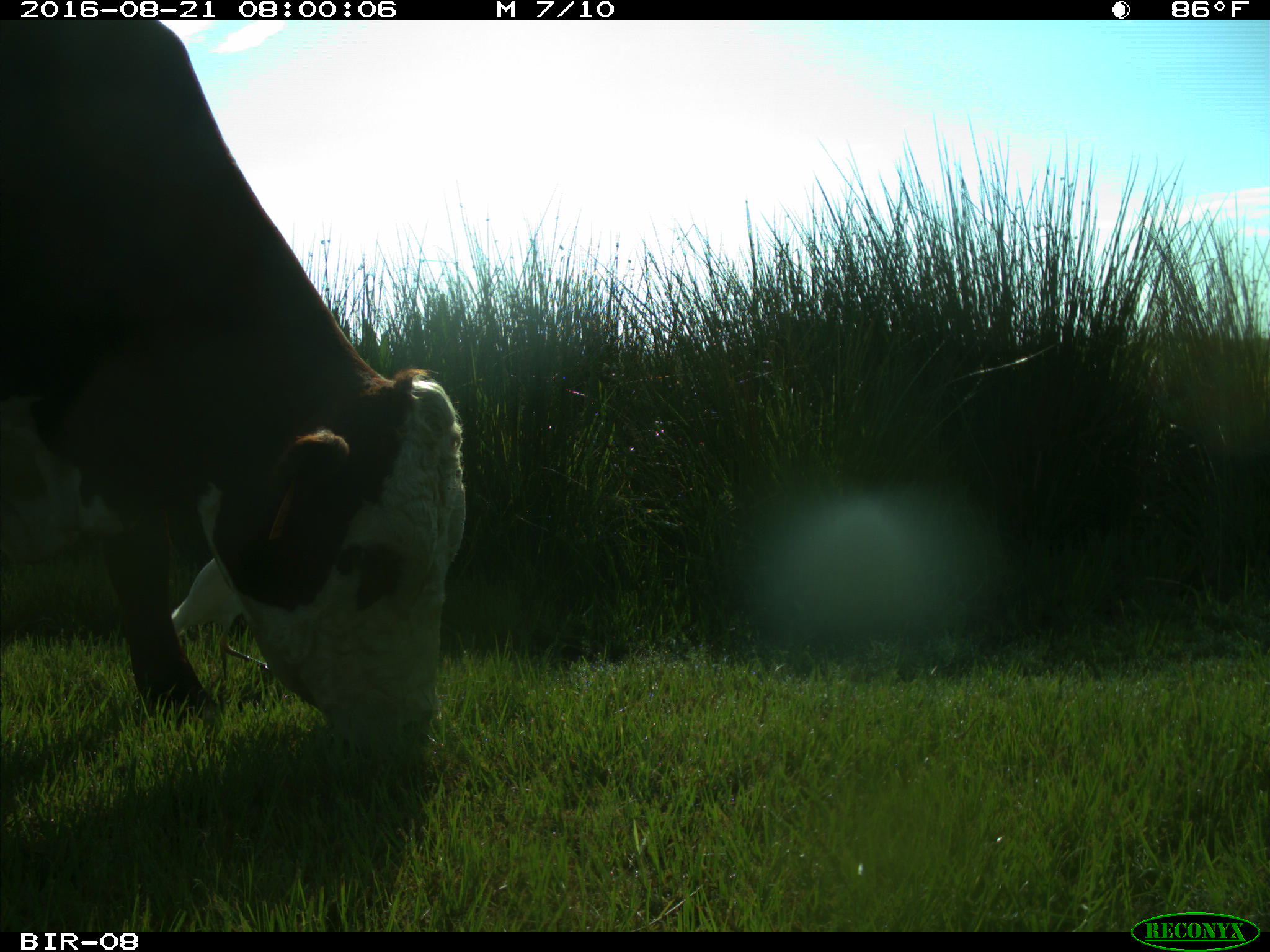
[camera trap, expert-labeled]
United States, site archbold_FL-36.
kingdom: Animalia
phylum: Chordata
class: Mammalia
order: Artiodactyla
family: Bovidae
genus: Bos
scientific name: Bos taurus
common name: domestic cow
Bos taurus (domestic cow).